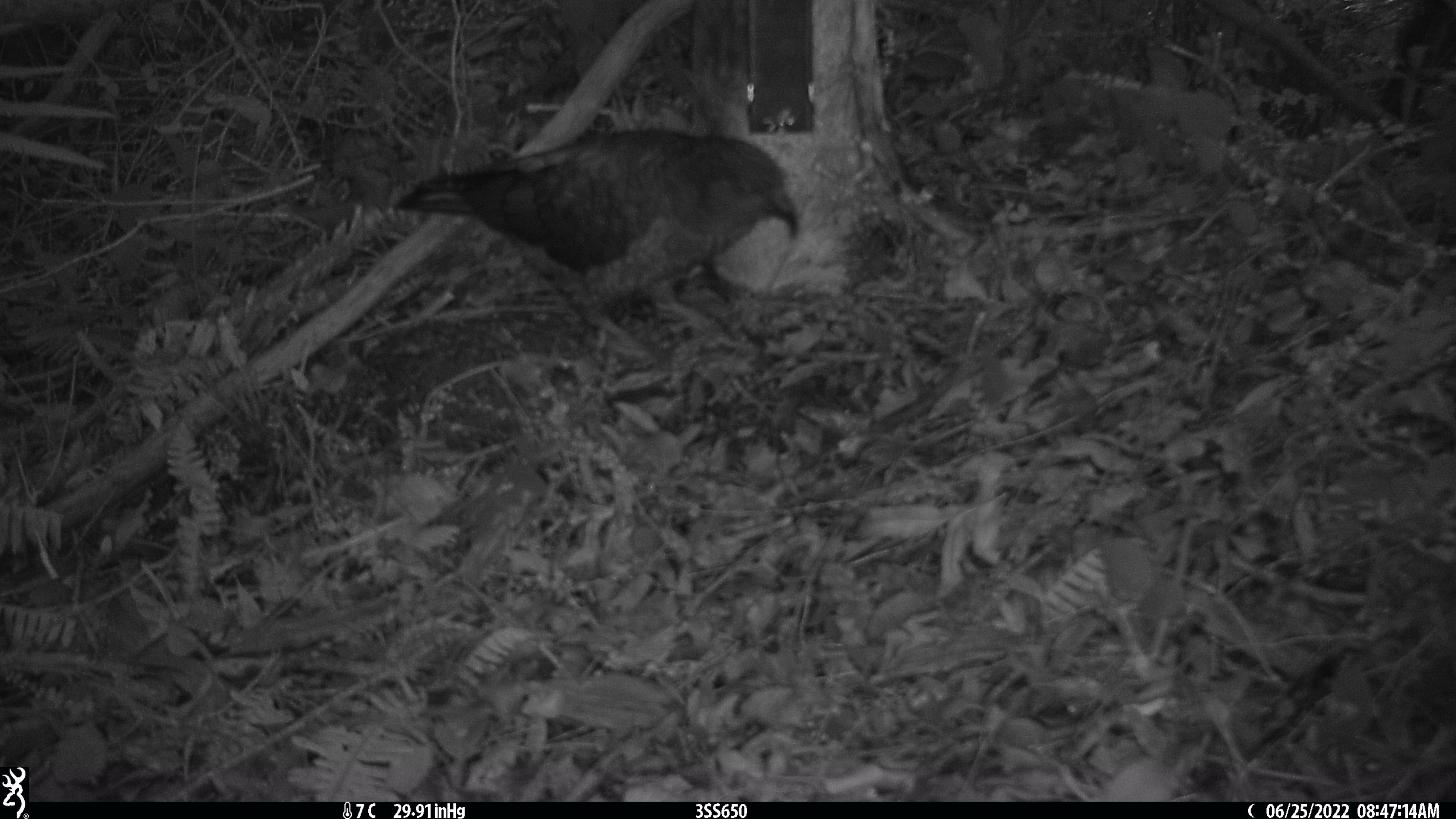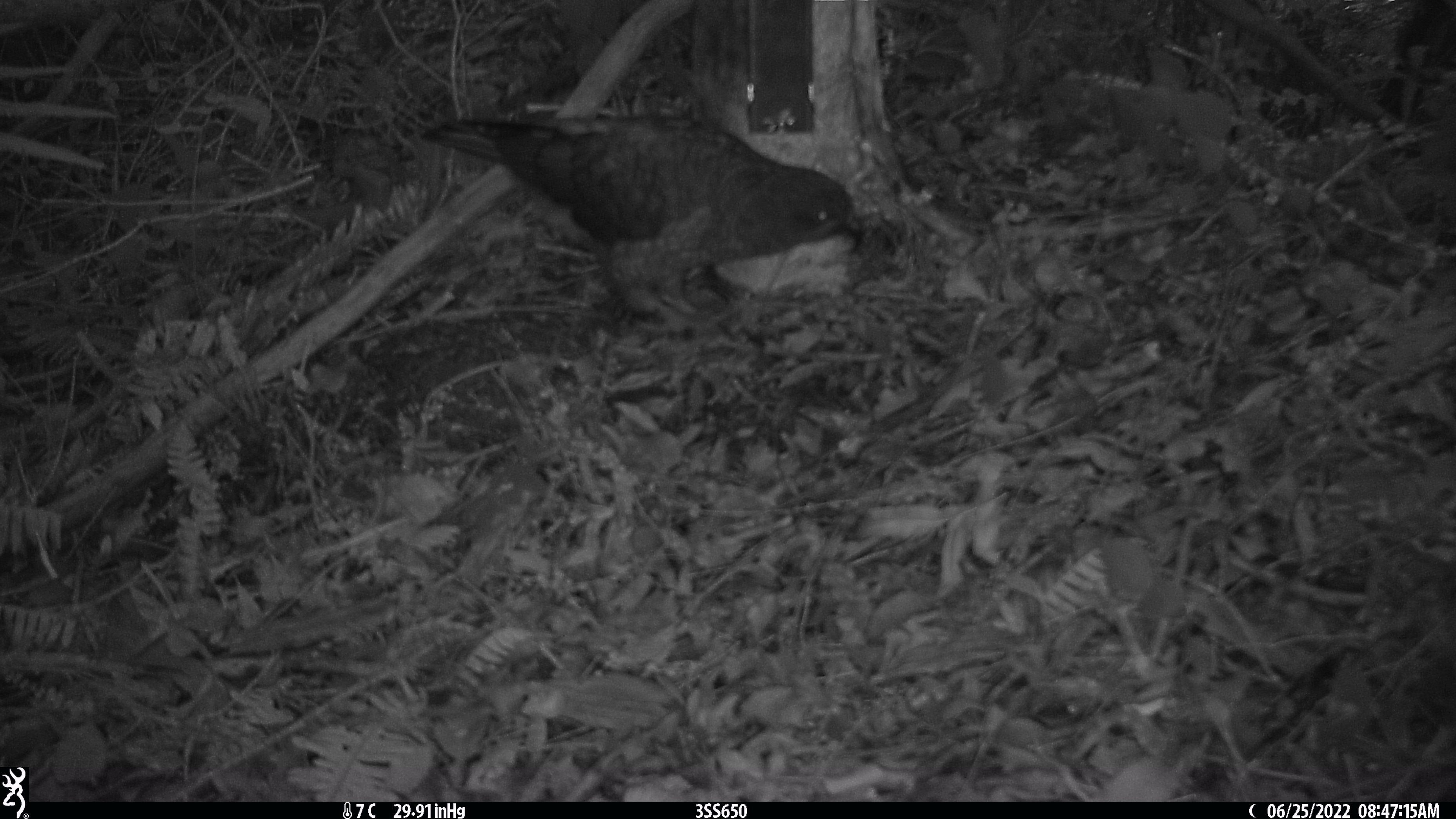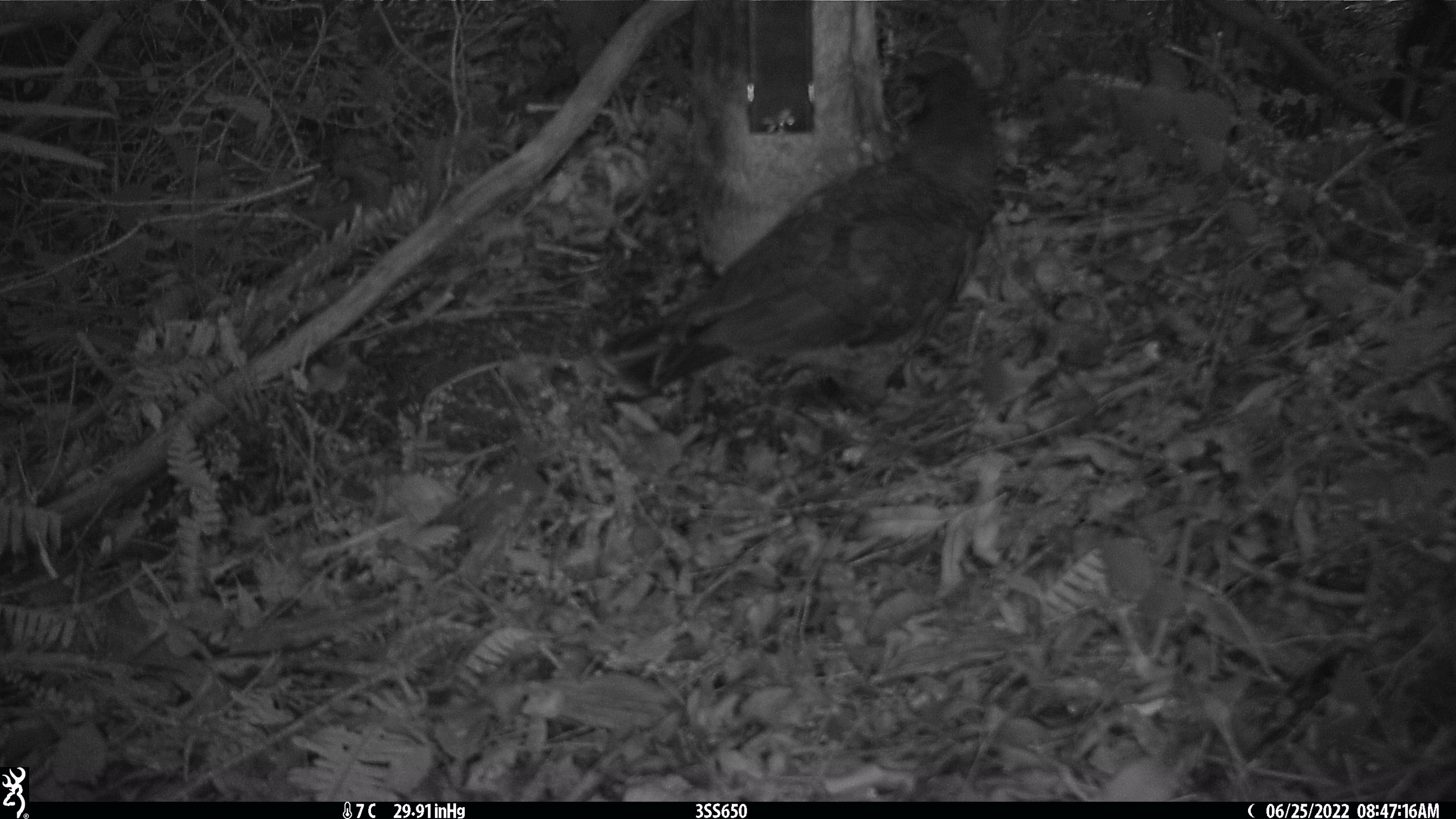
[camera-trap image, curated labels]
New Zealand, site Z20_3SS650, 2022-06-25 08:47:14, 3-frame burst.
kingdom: Animalia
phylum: Chordata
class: Aves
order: Psittaciformes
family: Strigopidae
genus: Nestor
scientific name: Nestor notabilis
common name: kea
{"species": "kea (Nestor notabilis)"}